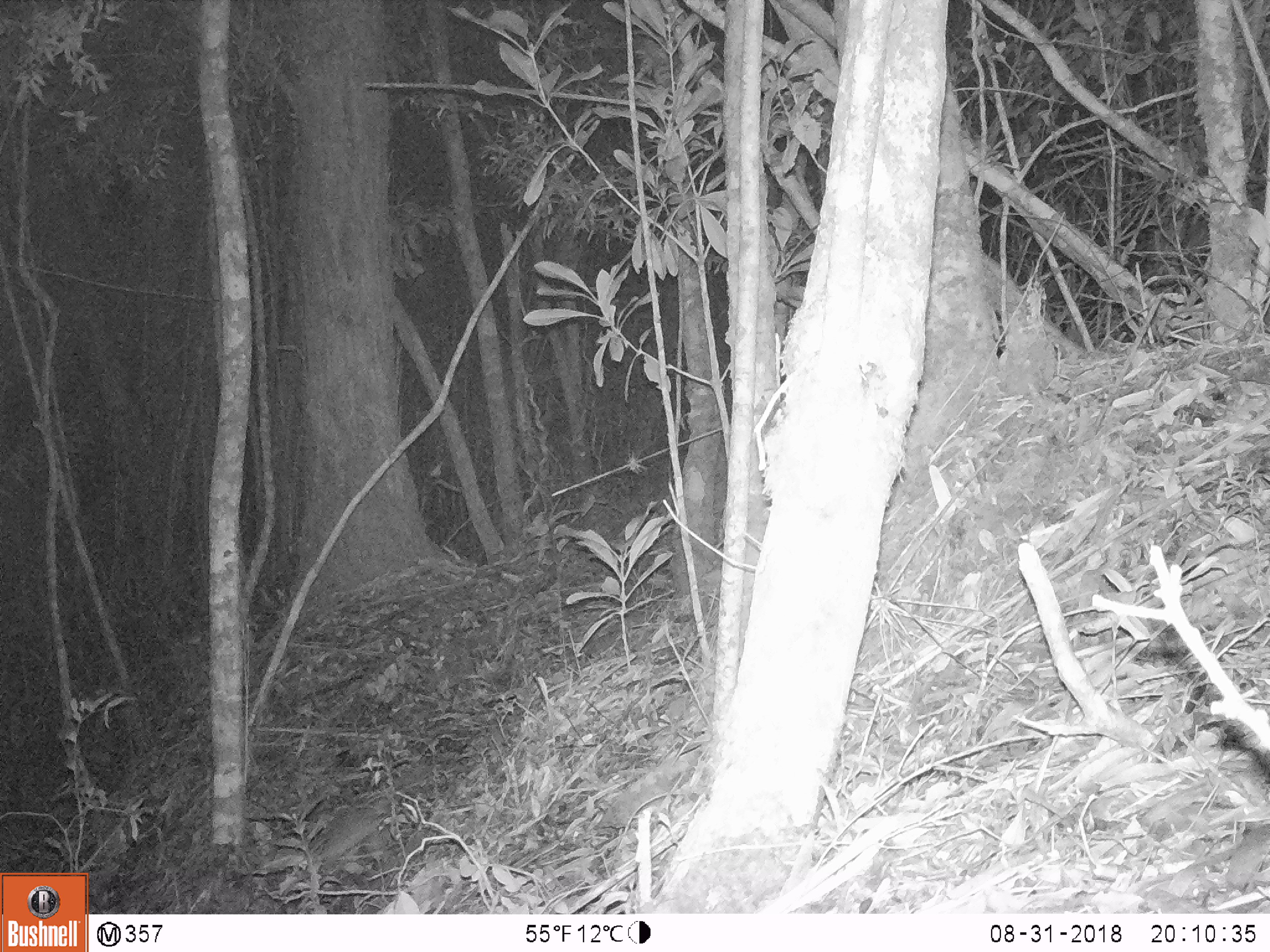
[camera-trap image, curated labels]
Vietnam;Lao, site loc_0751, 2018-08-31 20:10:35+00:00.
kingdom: Animalia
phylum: Chordata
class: Mammalia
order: Carnivora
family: Mustelidae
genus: Melogale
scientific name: Melogale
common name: ferret badger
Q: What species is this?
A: Ferret badger (Melogale).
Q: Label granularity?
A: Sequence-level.